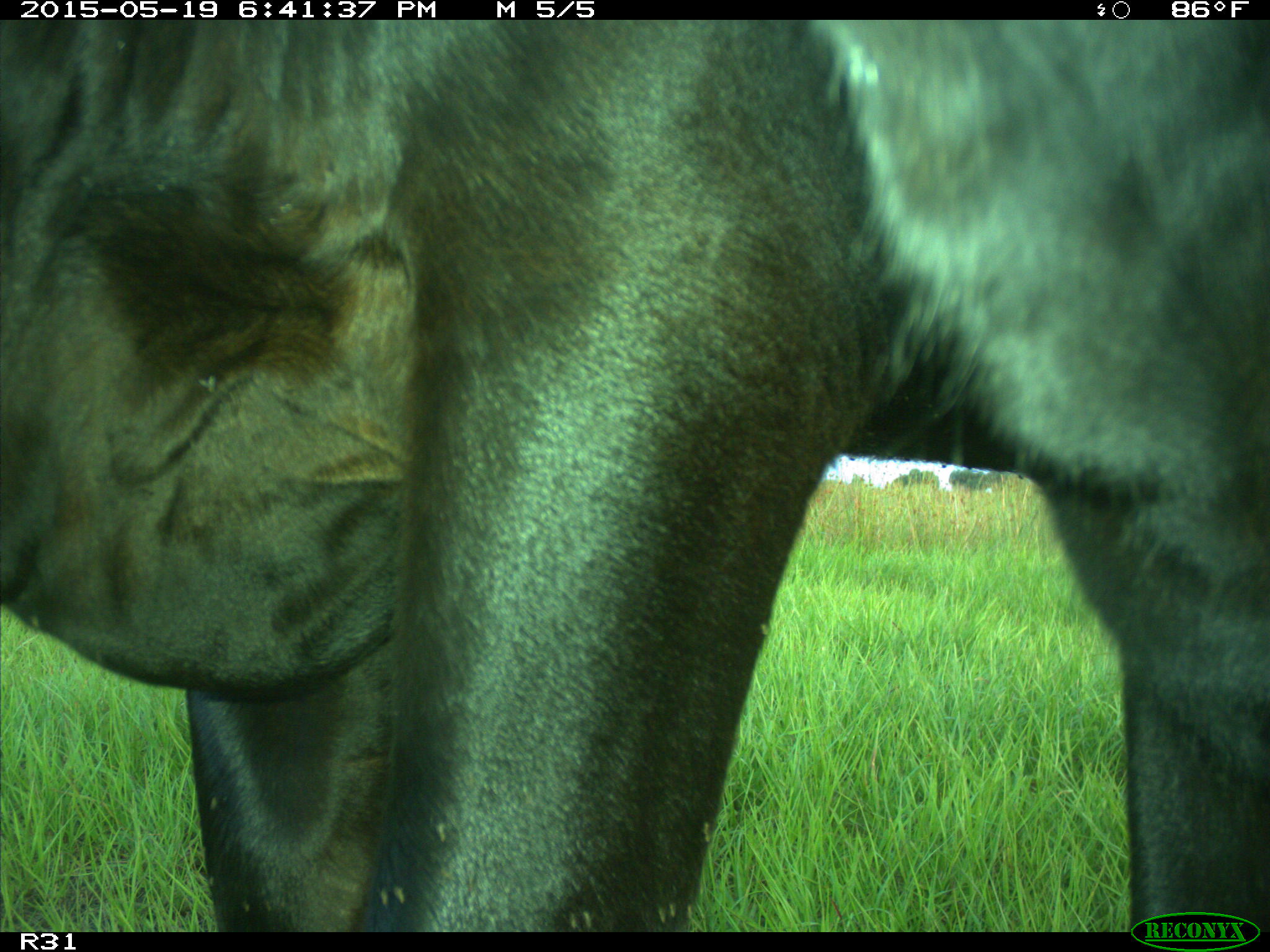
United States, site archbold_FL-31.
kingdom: Animalia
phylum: Chordata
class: Mammalia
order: Artiodactyla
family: Bovidae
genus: Bos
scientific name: Bos taurus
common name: domestic cow